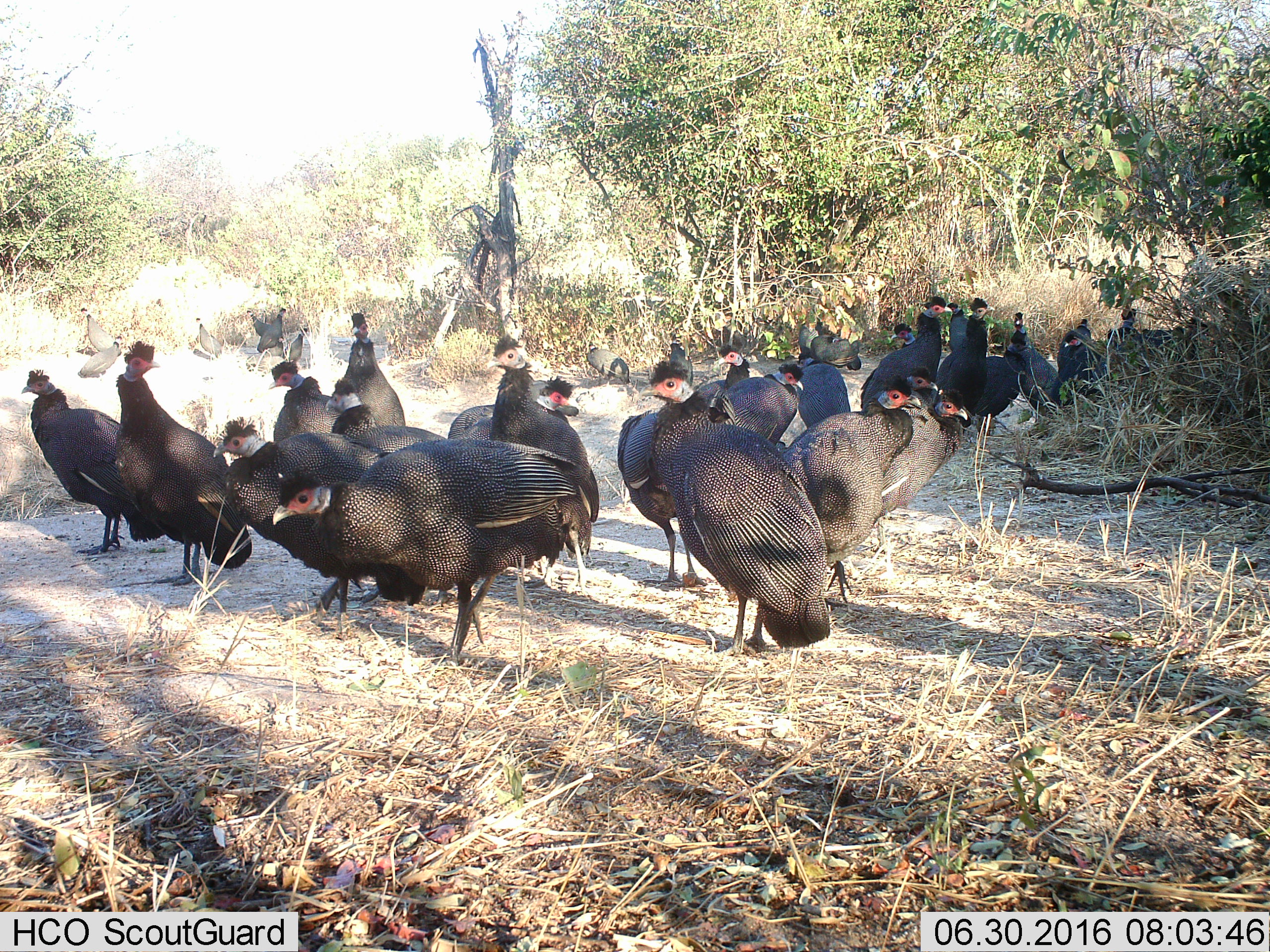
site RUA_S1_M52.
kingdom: Animalia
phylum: Chordata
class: Aves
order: Galliformes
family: Numididae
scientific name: Numididae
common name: guineafowl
Guineafowl (Numididae), count 11-50. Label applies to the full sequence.